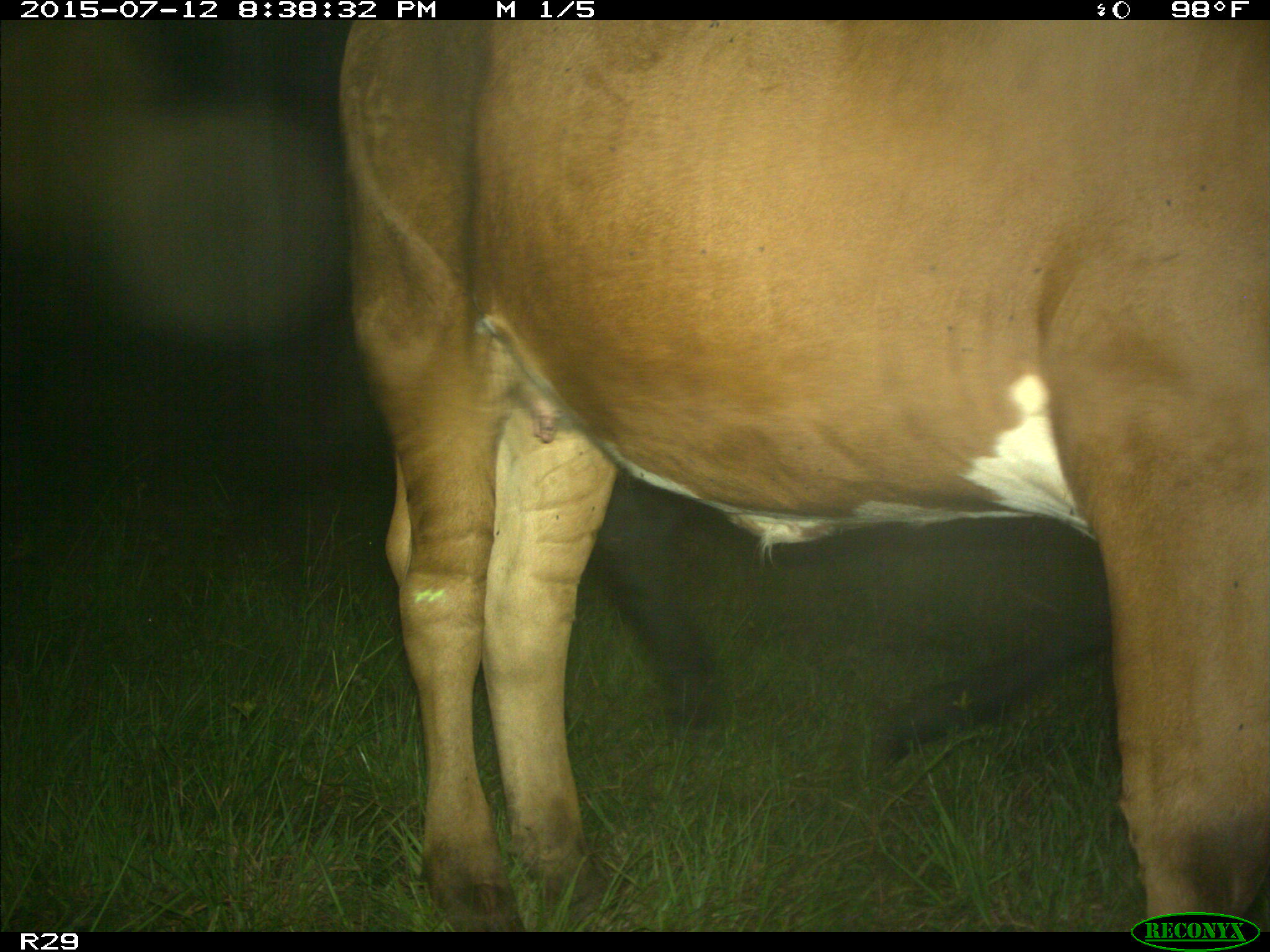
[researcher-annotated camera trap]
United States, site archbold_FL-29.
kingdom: Animalia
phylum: Chordata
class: Mammalia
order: Artiodactyla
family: Bovidae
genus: Bos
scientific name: Bos taurus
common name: domestic cow